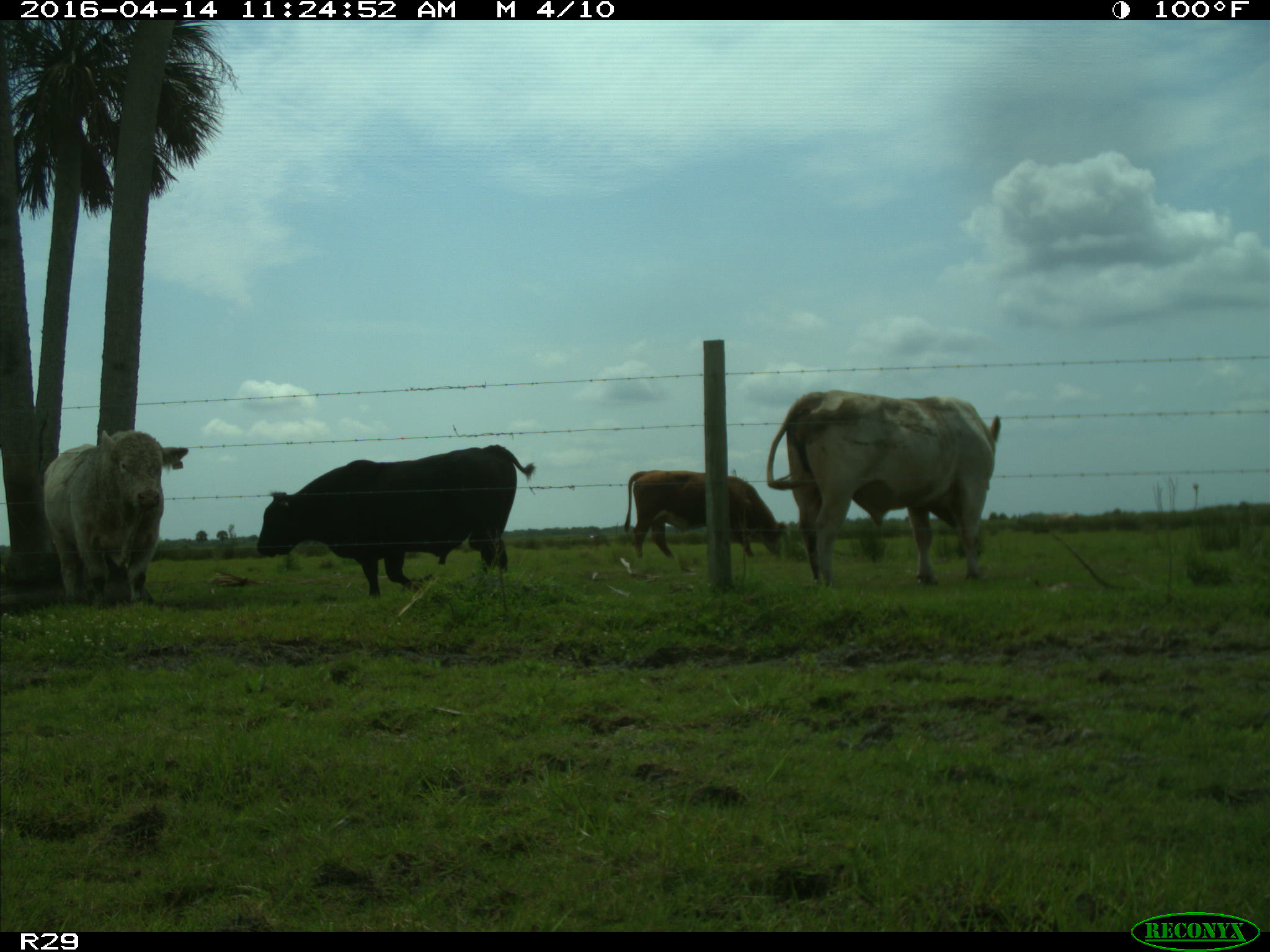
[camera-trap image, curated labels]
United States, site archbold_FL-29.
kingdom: Animalia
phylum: Chordata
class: Mammalia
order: Artiodactyla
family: Bovidae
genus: Bos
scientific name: Bos taurus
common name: domestic cow